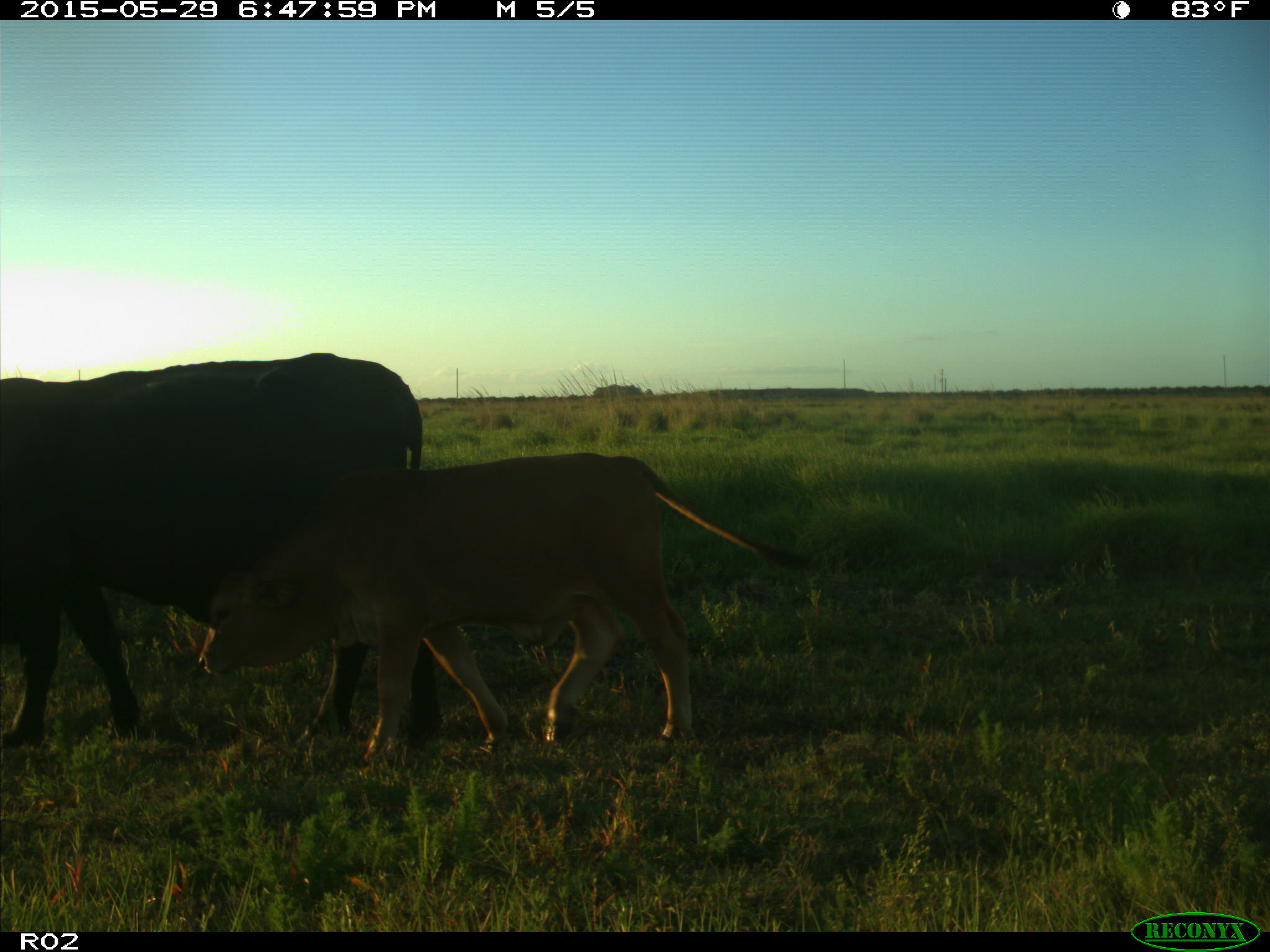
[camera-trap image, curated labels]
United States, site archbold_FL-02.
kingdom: Animalia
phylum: Chordata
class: Mammalia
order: Artiodactyla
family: Bovidae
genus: Bos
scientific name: Bos taurus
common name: domestic cow